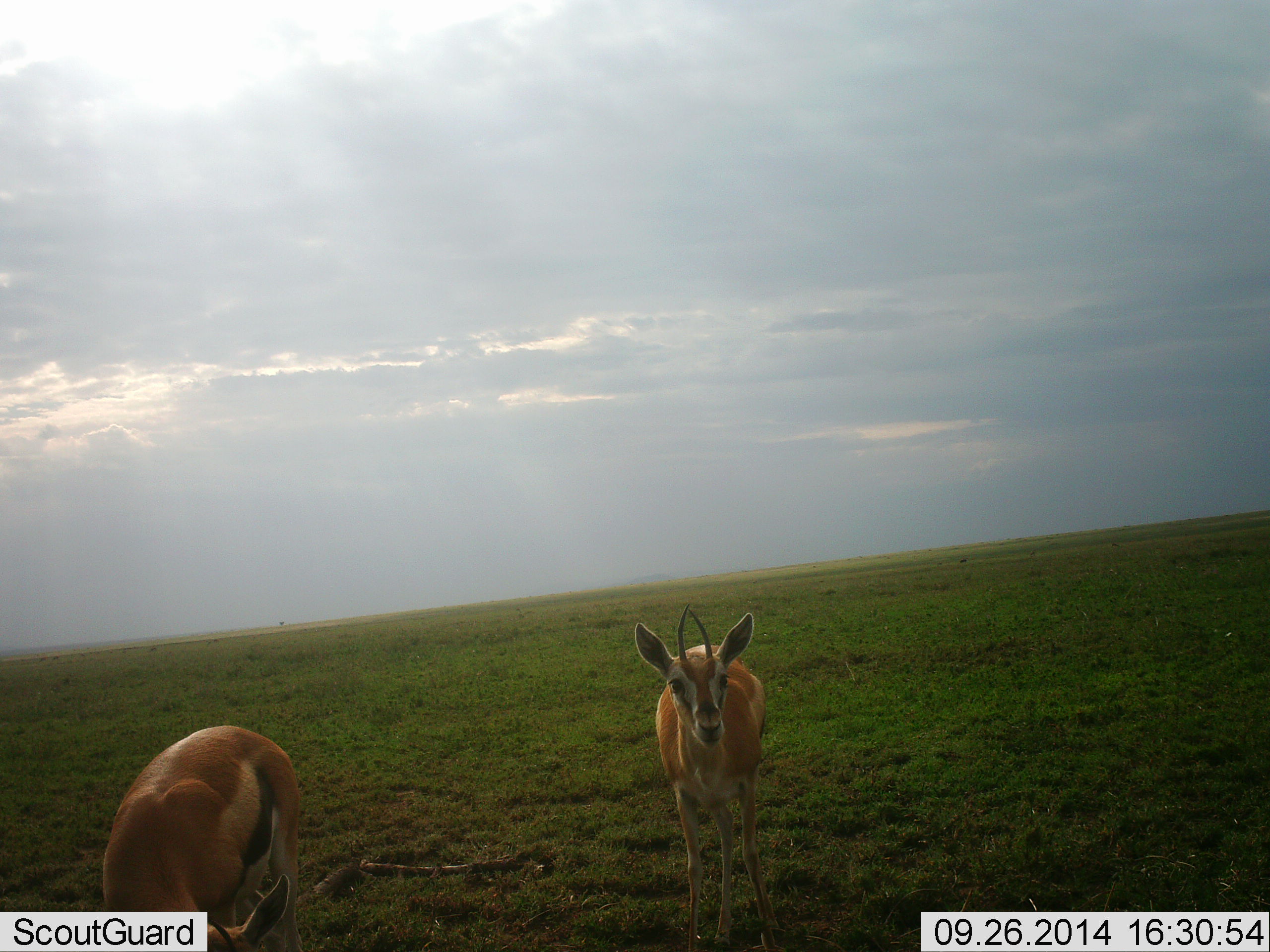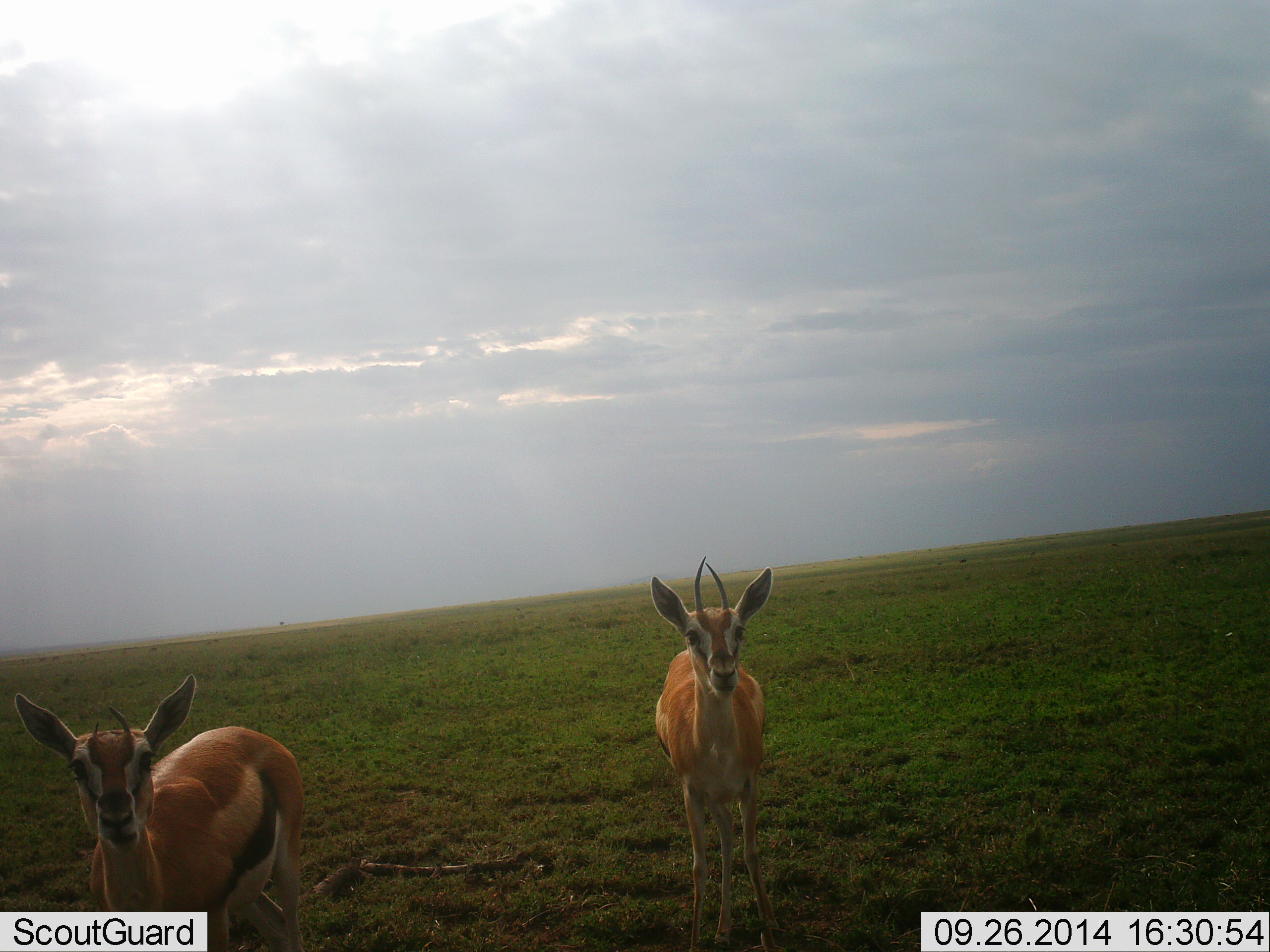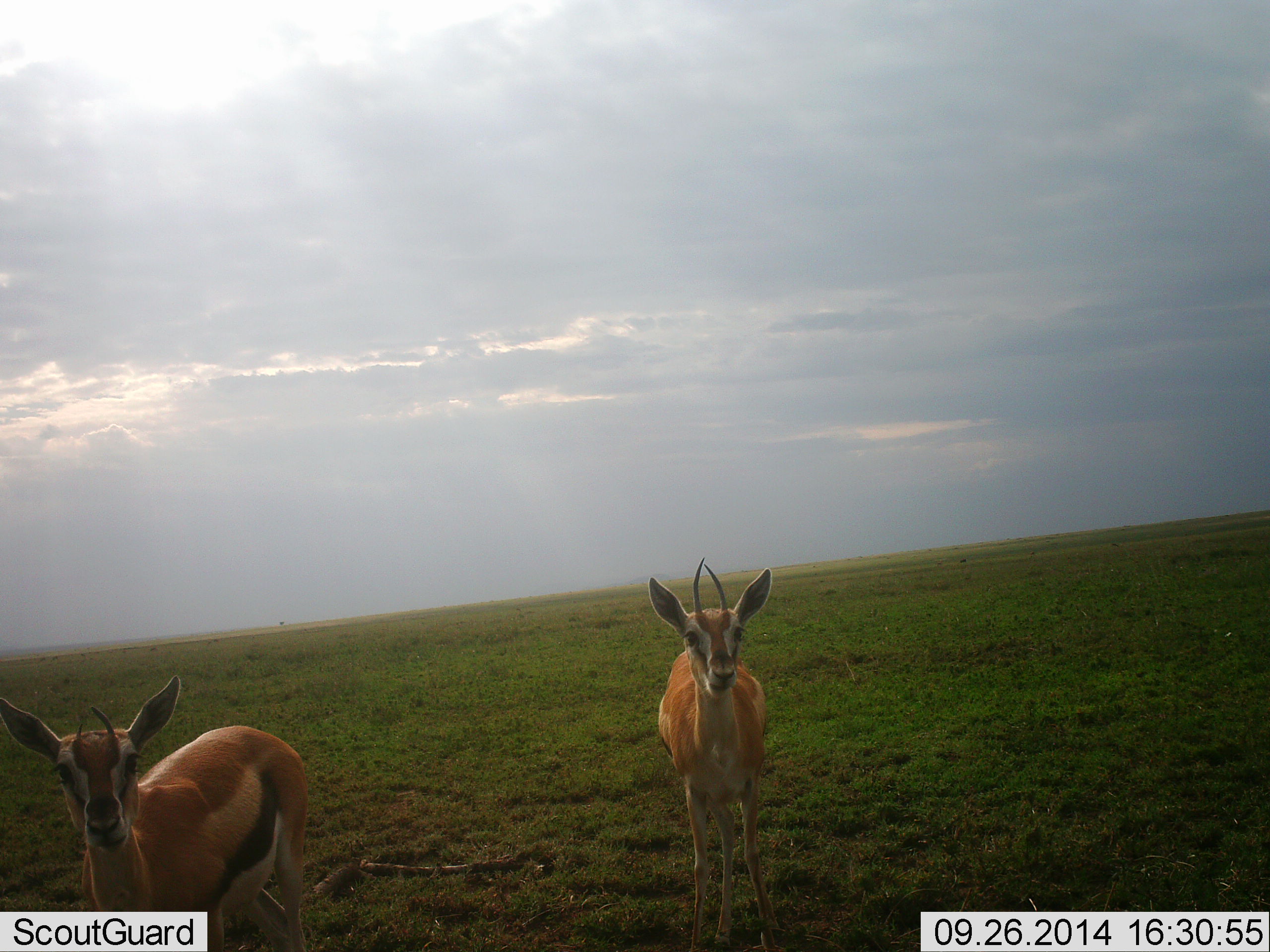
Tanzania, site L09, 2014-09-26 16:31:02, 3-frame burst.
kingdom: Animalia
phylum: Chordata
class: Mammalia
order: Artiodactyla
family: Bovidae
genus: Eudorcas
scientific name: Eudorcas thomsonii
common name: thomson's gazelle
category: gazellethomsons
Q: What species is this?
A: Gazellethomsons (thomson's gazelle) (Eudorcas thomsonii).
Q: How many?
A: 2.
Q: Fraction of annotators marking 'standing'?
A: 100%.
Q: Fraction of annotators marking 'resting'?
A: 0%.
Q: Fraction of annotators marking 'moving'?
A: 0%.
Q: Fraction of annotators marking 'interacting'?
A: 0%.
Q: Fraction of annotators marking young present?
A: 11%.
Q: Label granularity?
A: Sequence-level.